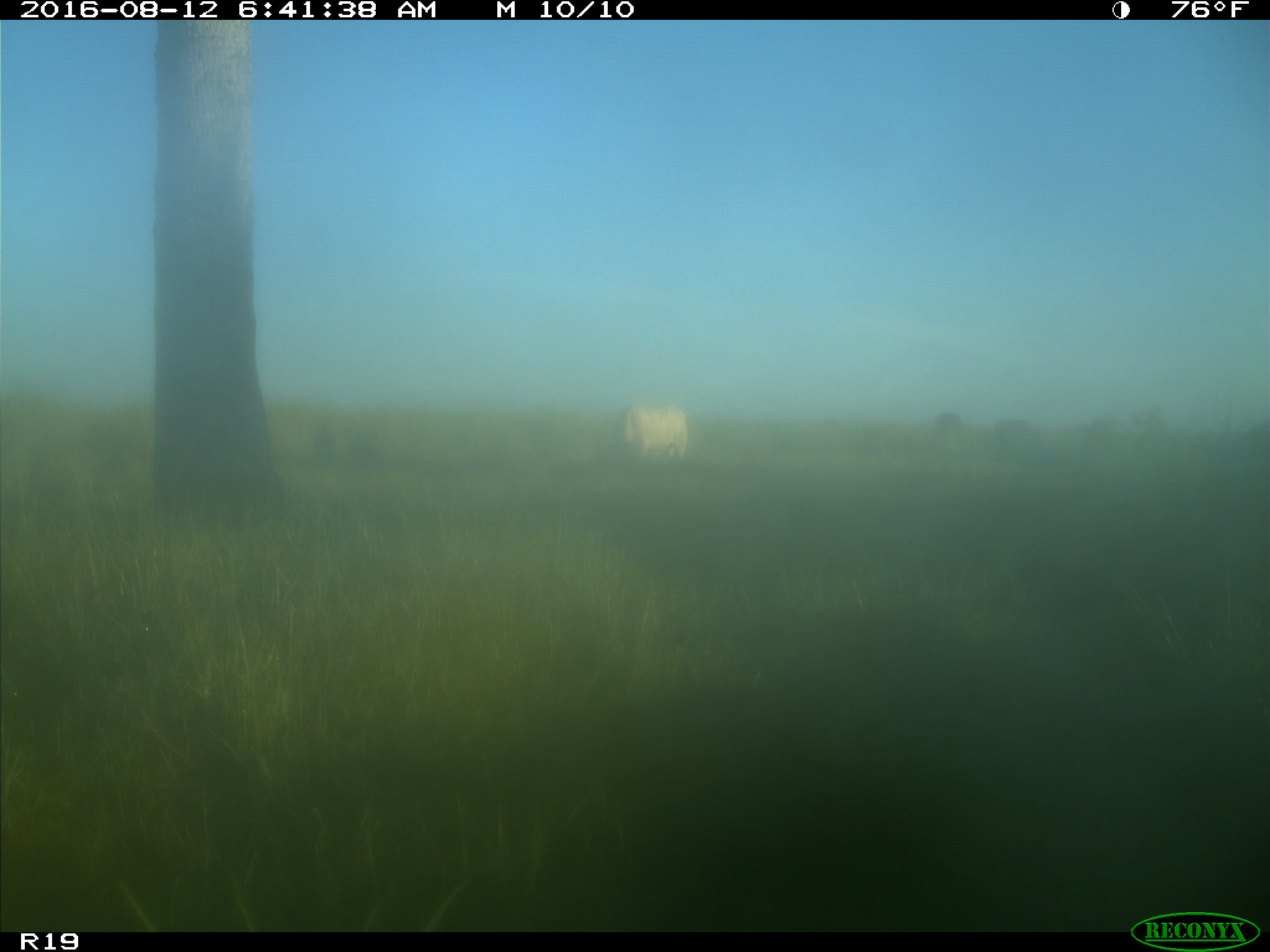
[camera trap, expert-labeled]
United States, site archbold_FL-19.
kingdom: Animalia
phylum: Chordata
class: Mammalia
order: Artiodactyla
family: Bovidae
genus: Bos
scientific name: Bos taurus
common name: domestic cow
Bos taurus (domestic cow).